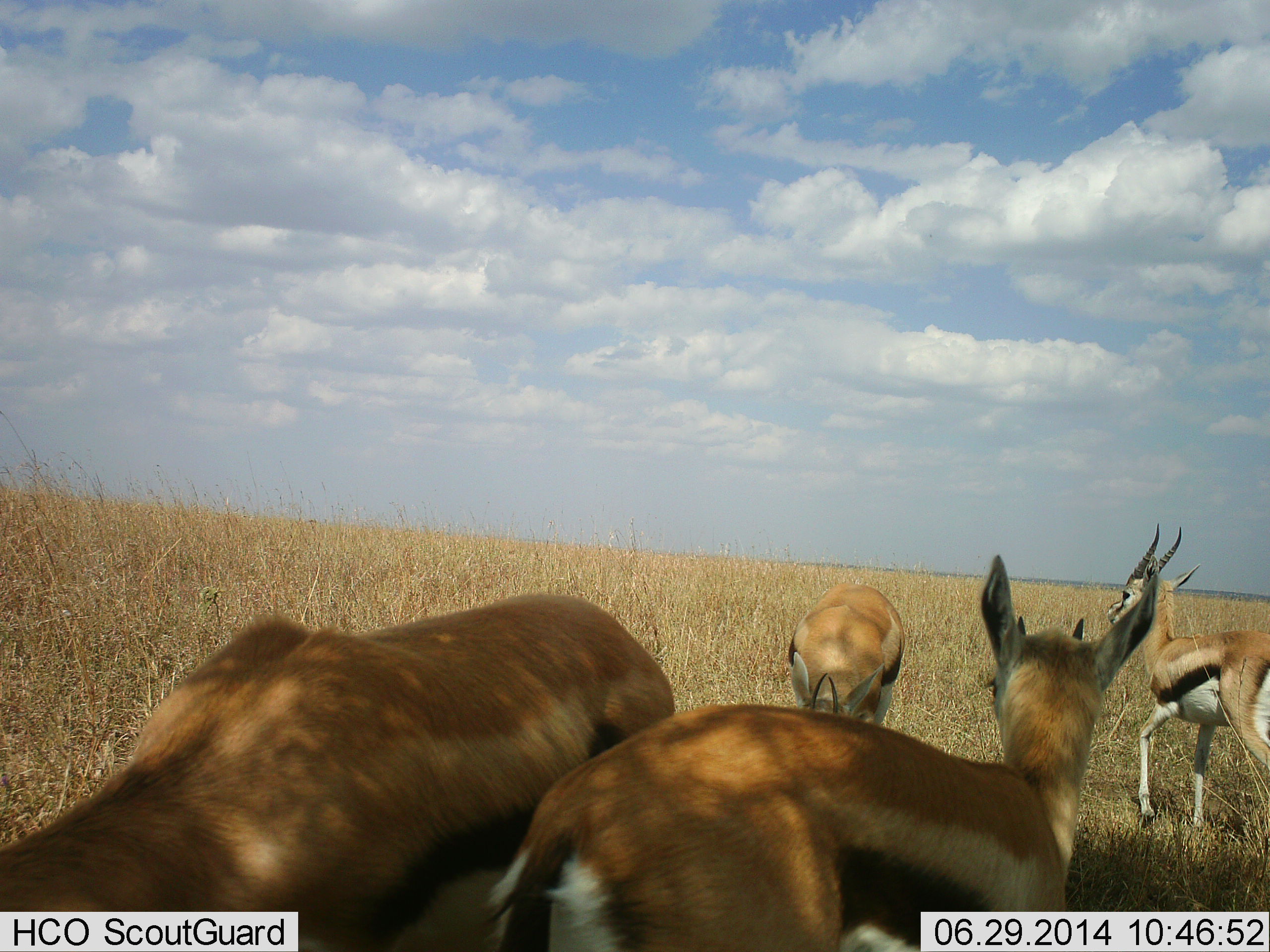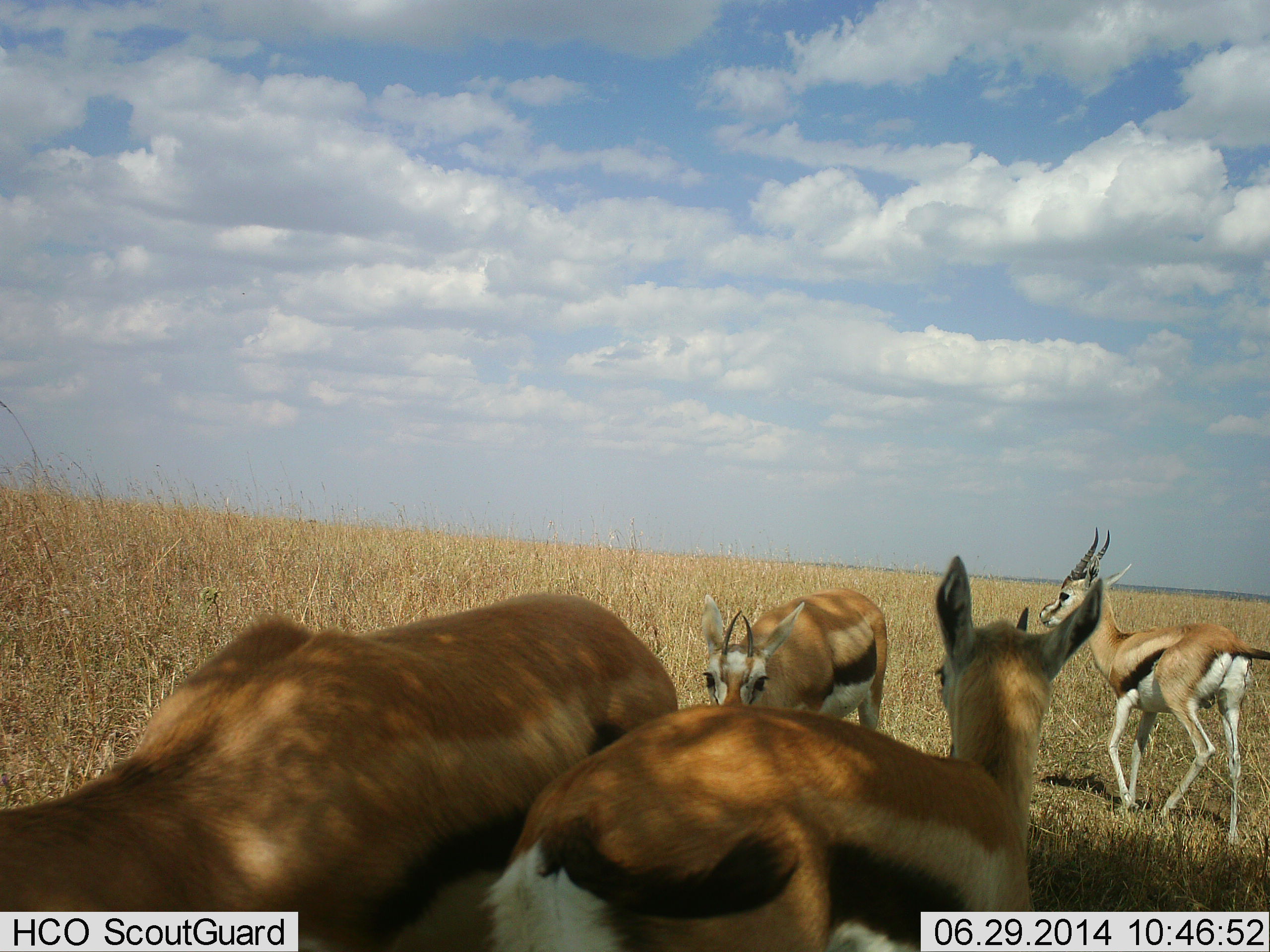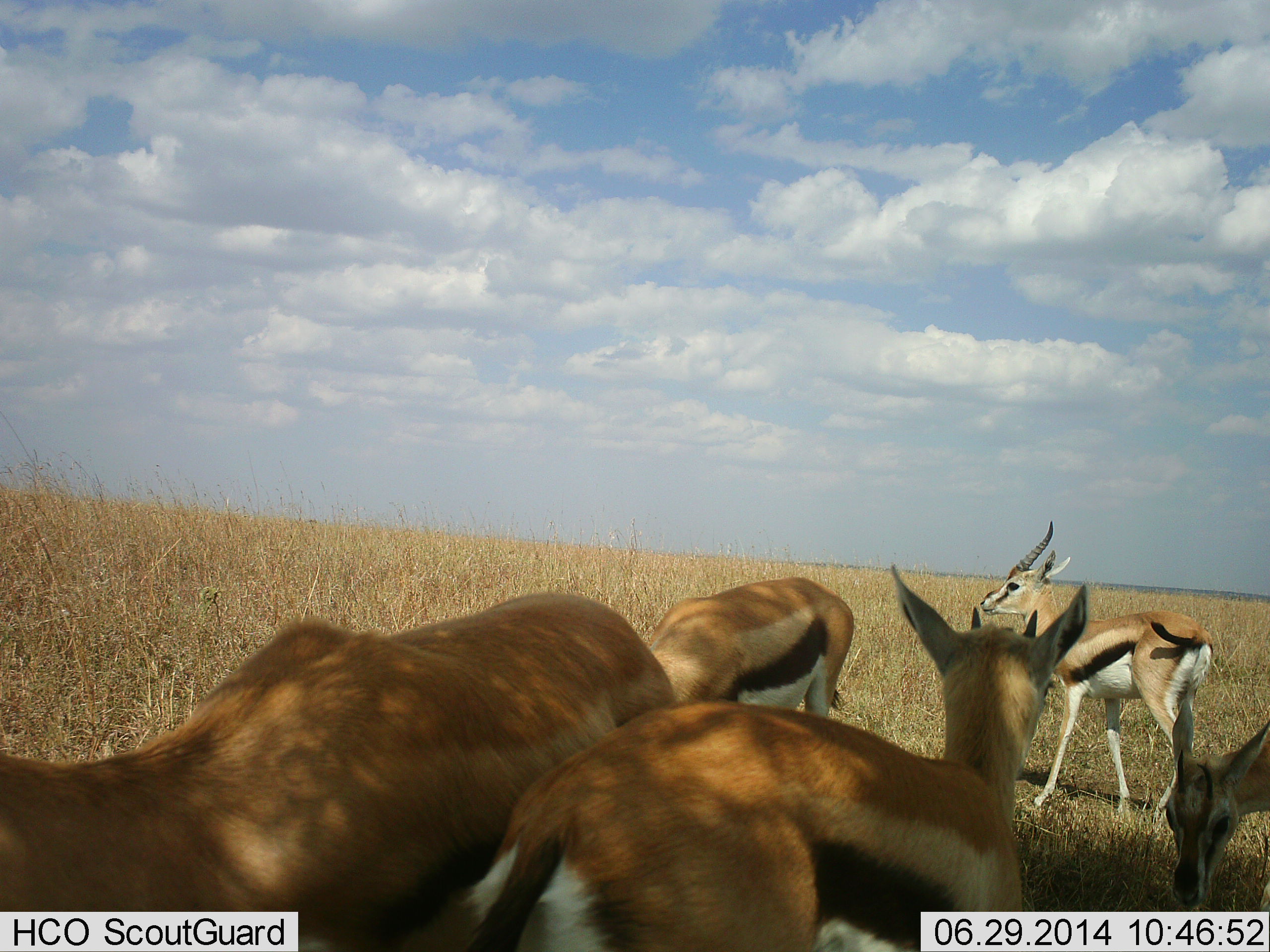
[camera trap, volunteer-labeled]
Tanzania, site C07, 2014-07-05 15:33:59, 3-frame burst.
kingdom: Animalia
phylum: Chordata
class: Mammalia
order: Artiodactyla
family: Bovidae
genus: Eudorcas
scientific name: Eudorcas thomsonii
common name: thomson's gazelle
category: gazellethomsons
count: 5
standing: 50%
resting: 20%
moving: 50%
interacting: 20%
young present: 0%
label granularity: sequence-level